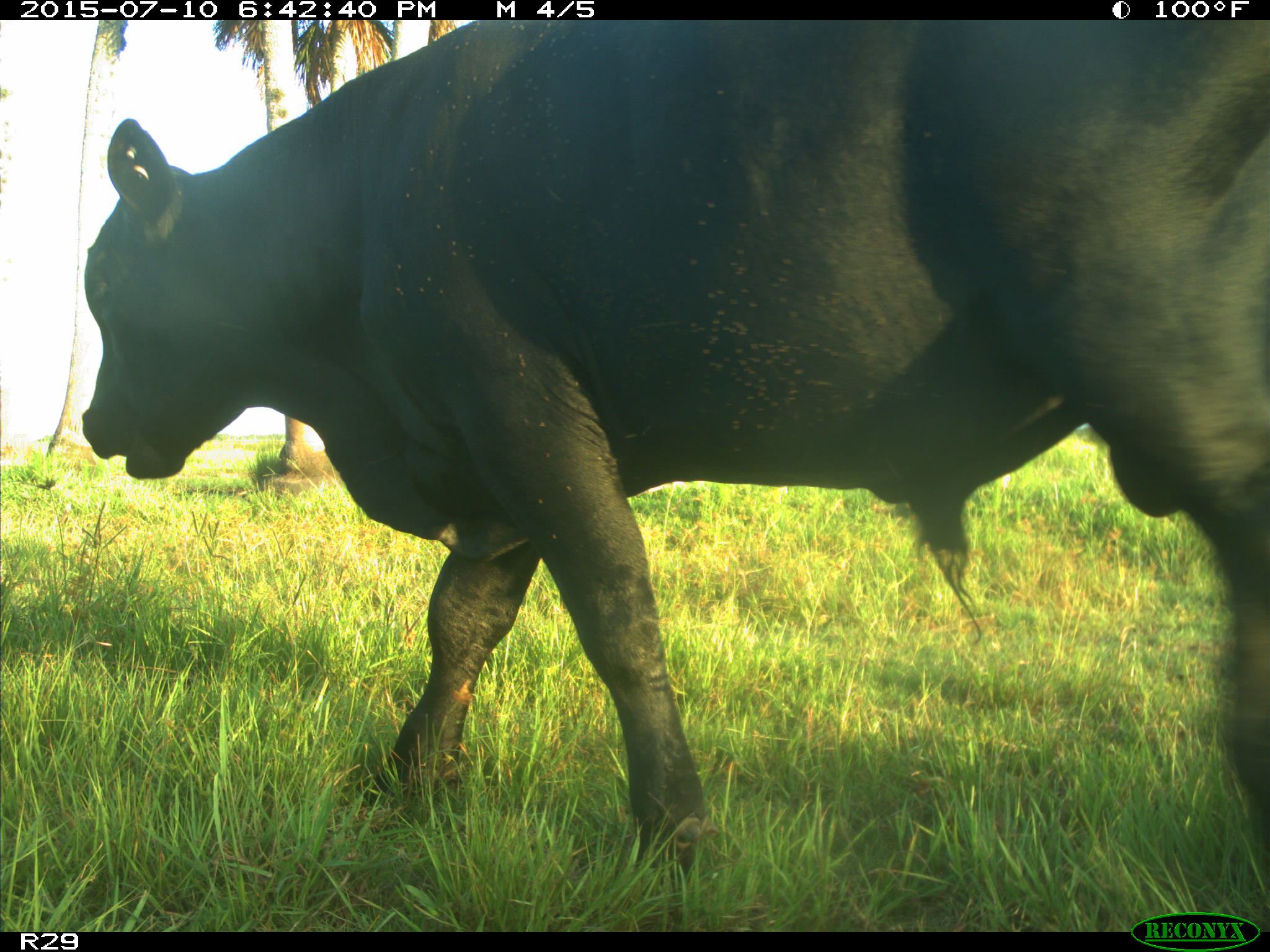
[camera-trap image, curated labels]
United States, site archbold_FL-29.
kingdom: Animalia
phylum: Chordata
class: Mammalia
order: Artiodactyla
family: Bovidae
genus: Bos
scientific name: Bos taurus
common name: domestic cow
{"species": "Bos taurus (domestic cow)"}